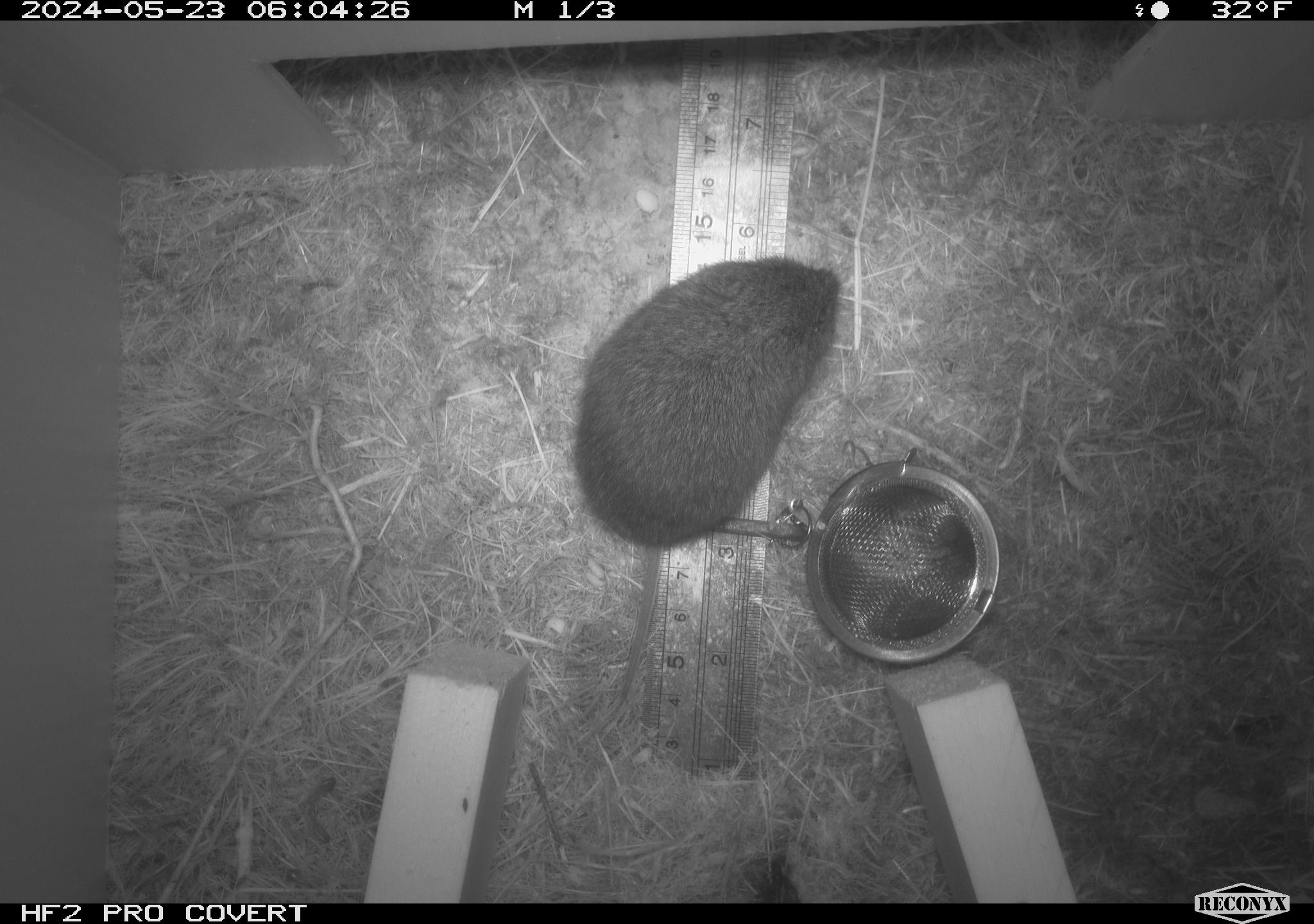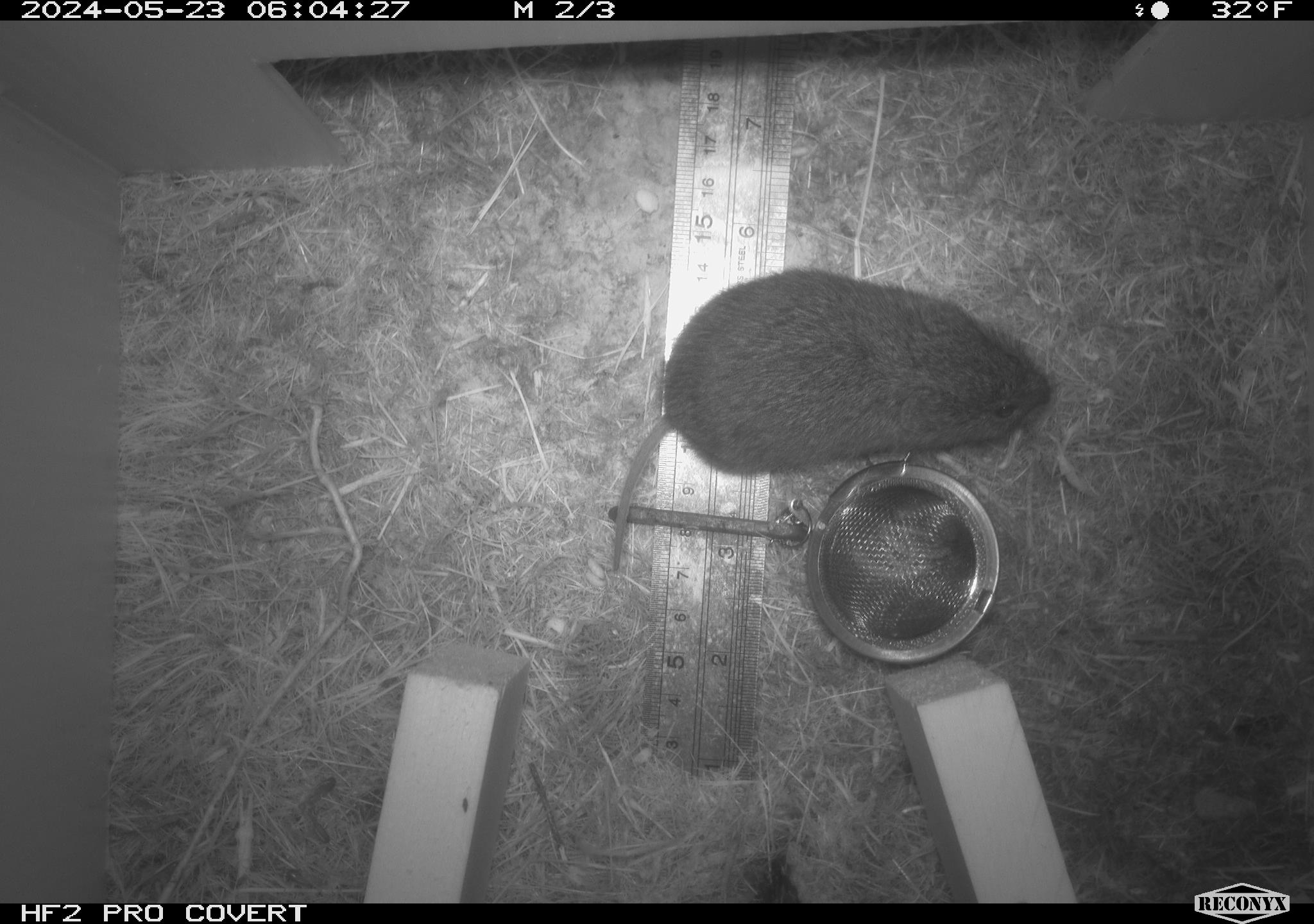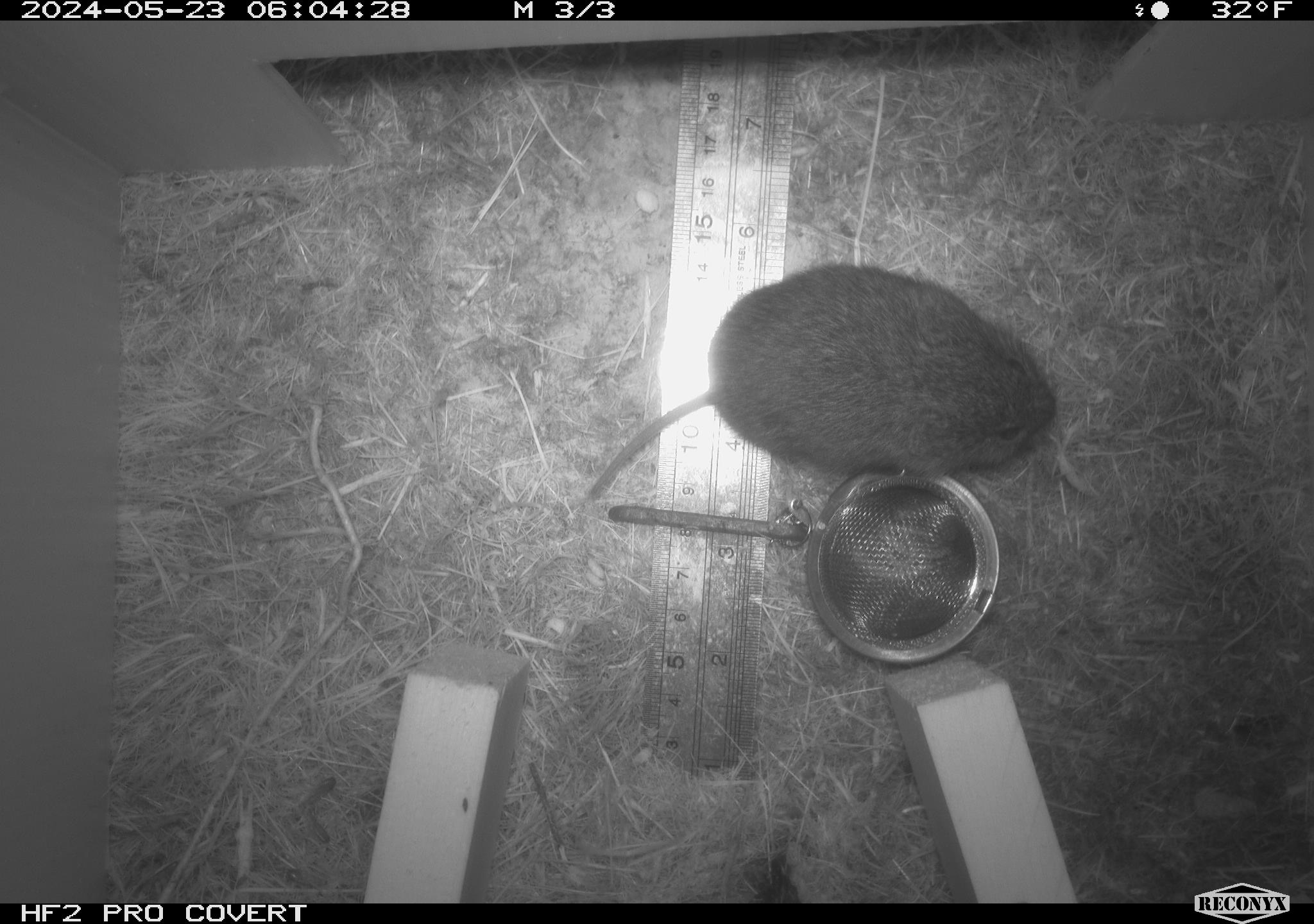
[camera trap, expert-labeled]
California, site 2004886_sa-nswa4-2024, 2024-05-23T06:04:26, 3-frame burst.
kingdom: Animalia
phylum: Chordata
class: Mammalia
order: Rodentia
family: Cricetidae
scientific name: Arvicolinae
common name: voles, lemmings, and muskrats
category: arvicolinae subfamily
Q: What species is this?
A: Arvicolinae subfamily (voles, lemmings, and muskrats) (Arvicolinae).